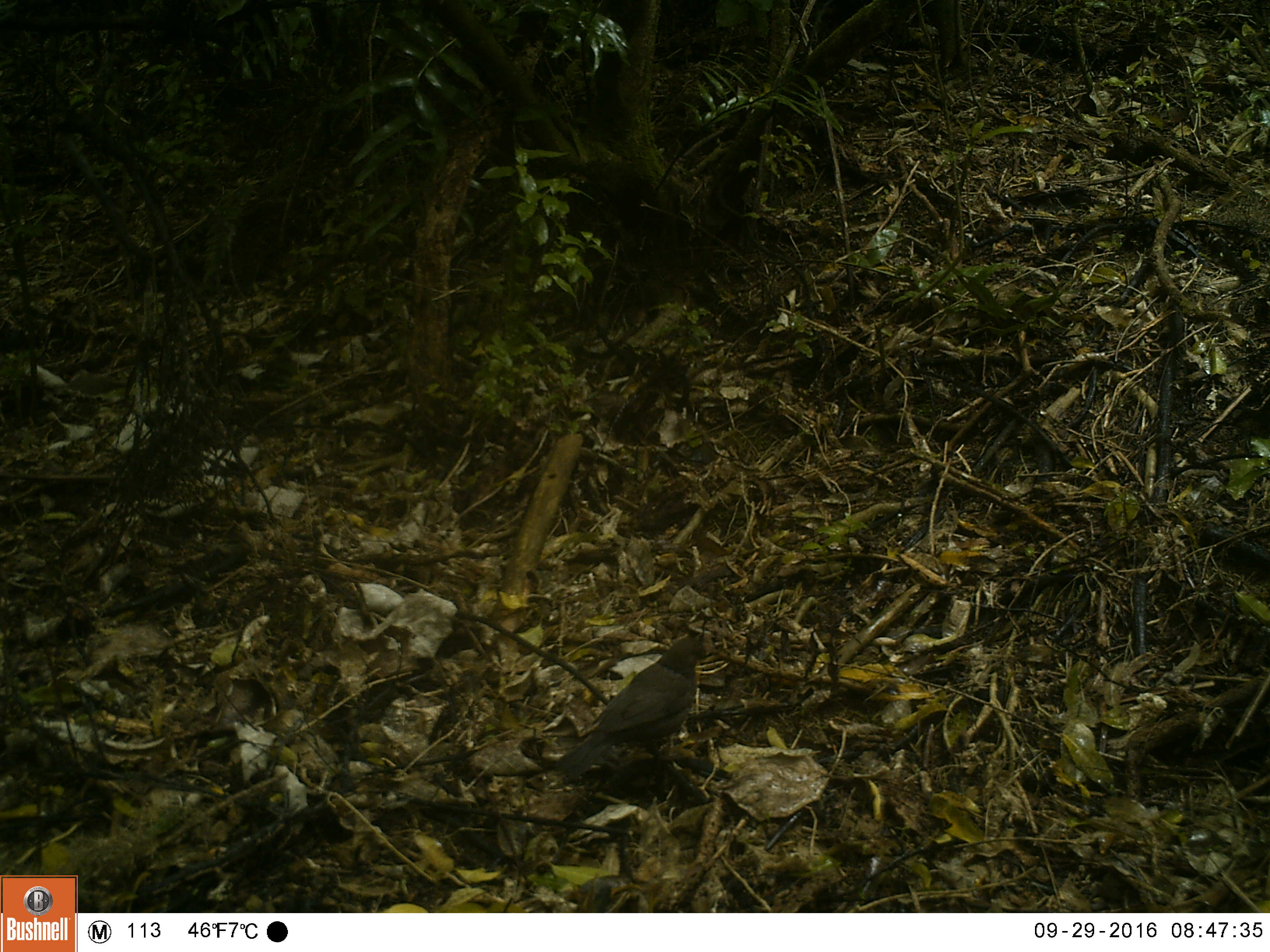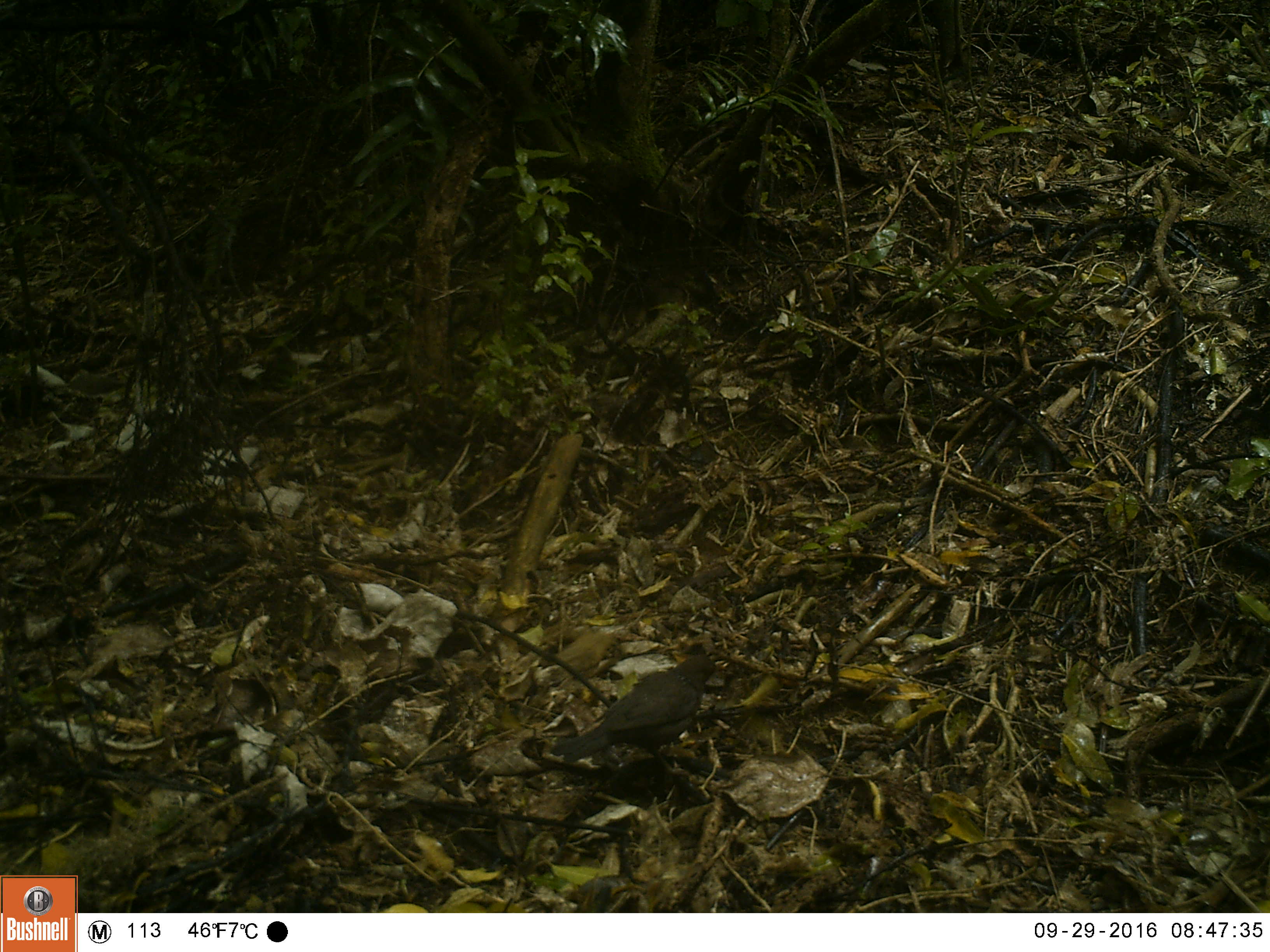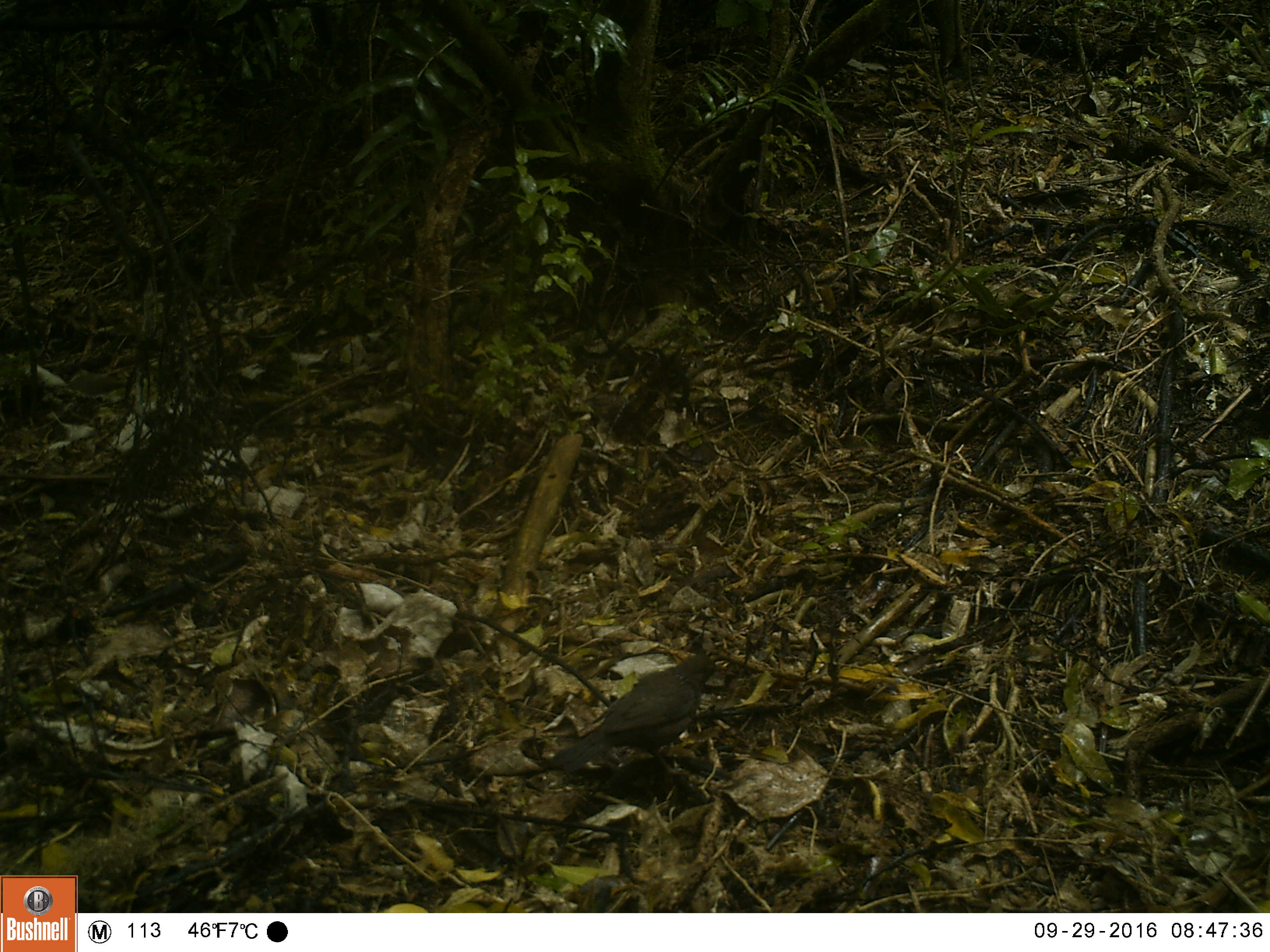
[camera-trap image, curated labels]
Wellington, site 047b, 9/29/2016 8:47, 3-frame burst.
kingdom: Animalia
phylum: Chordata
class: Aves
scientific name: Aves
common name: bird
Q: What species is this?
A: Bird (Aves).